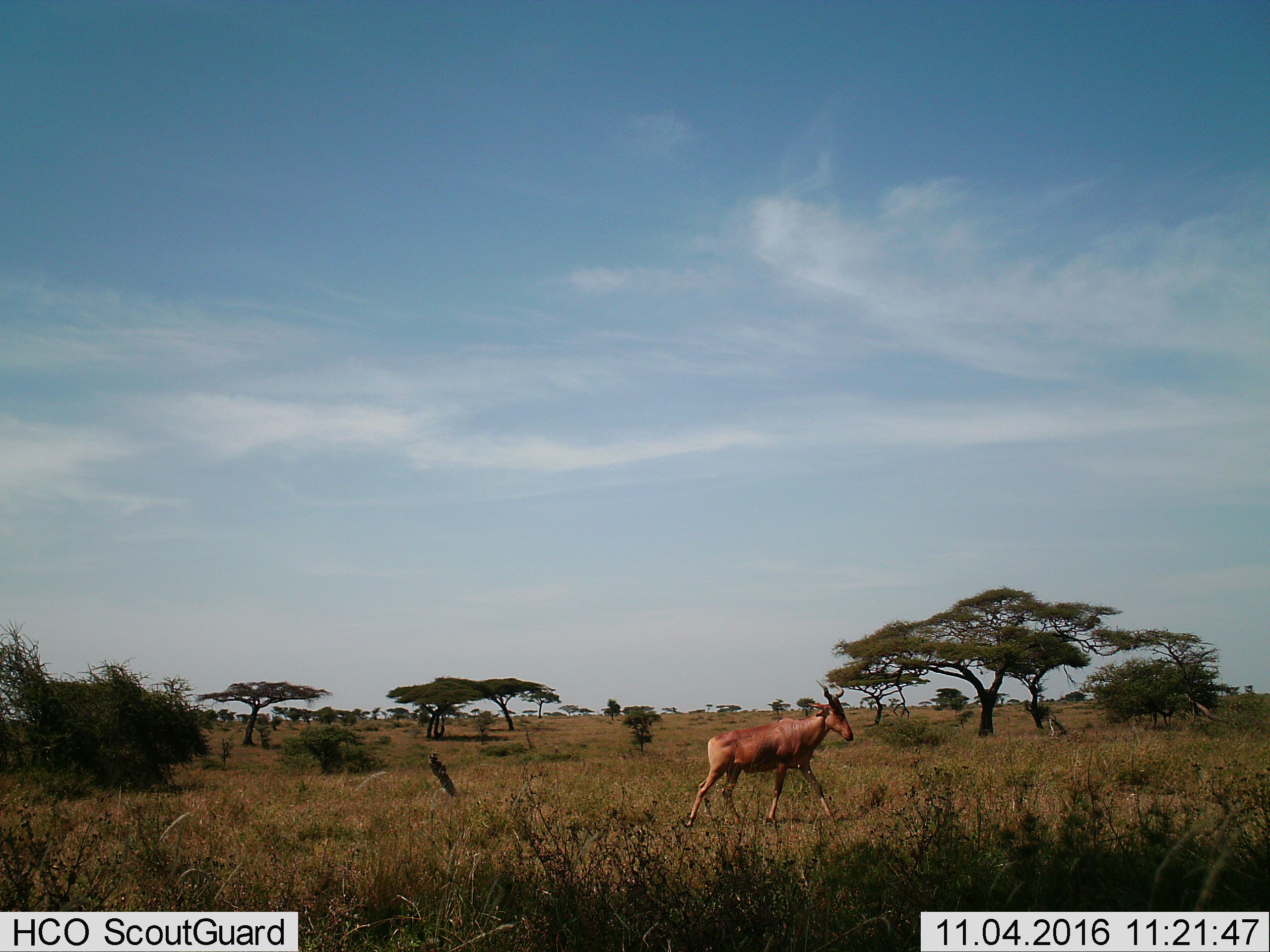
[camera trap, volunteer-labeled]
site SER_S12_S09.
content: unidentified animal